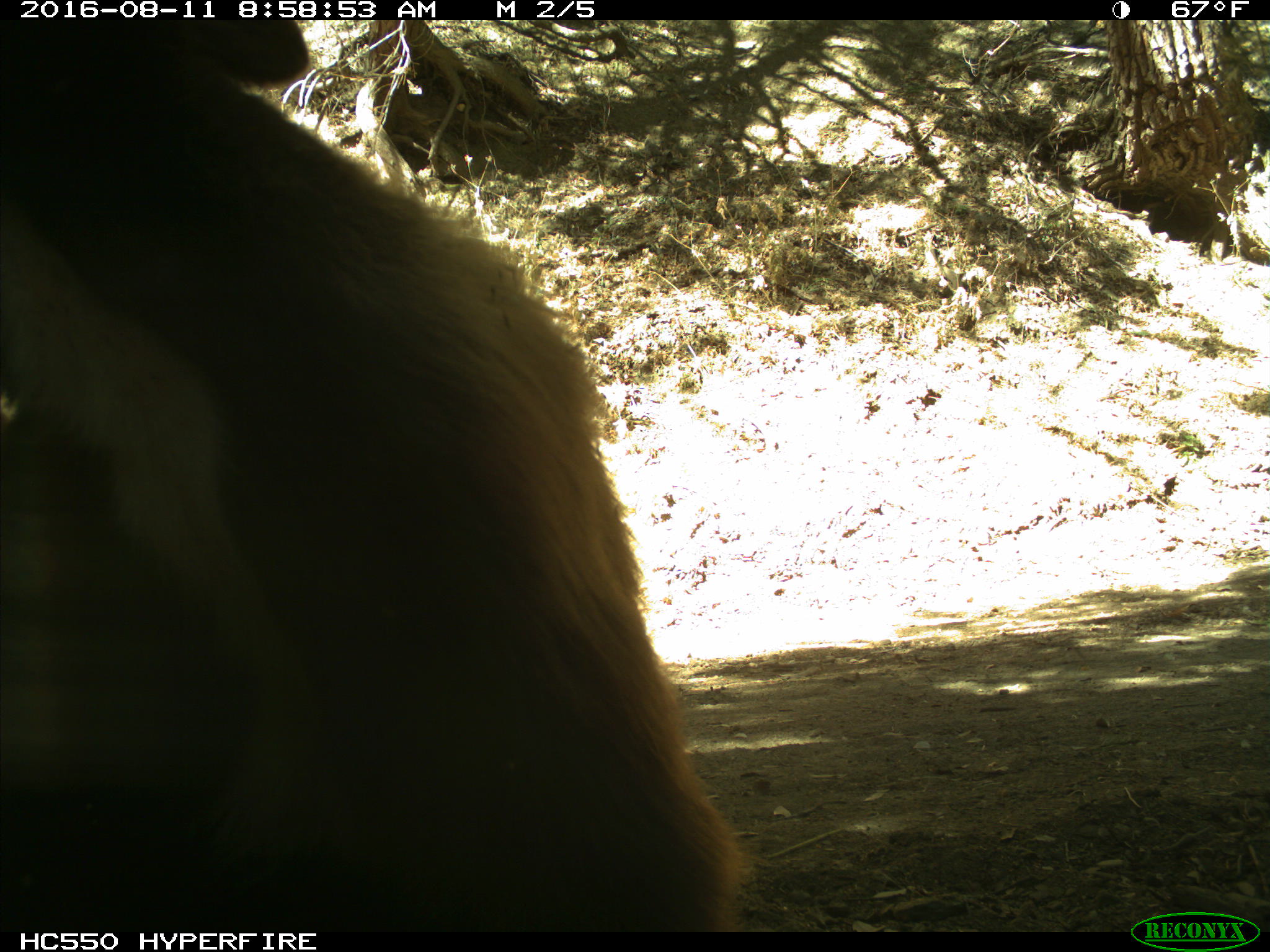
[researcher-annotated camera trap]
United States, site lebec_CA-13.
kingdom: Animalia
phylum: Chordata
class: Mammalia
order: Carnivora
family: Ursidae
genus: Ursus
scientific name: Ursus americanus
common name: american black bear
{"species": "Ursus americanus (american black bear)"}